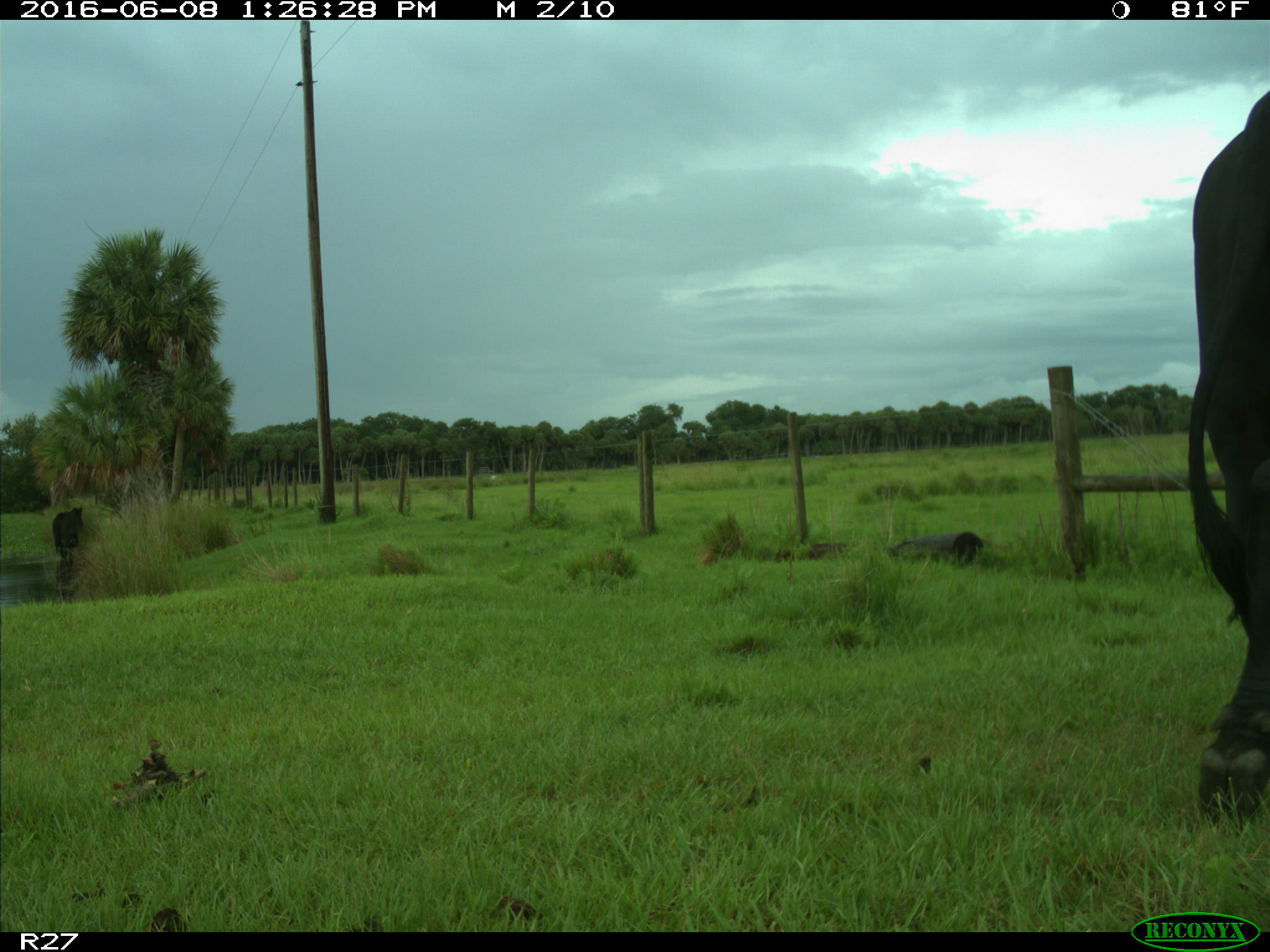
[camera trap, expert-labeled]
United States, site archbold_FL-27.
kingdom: Animalia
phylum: Chordata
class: Mammalia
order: Artiodactyla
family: Bovidae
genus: Bos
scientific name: Bos taurus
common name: domestic cow